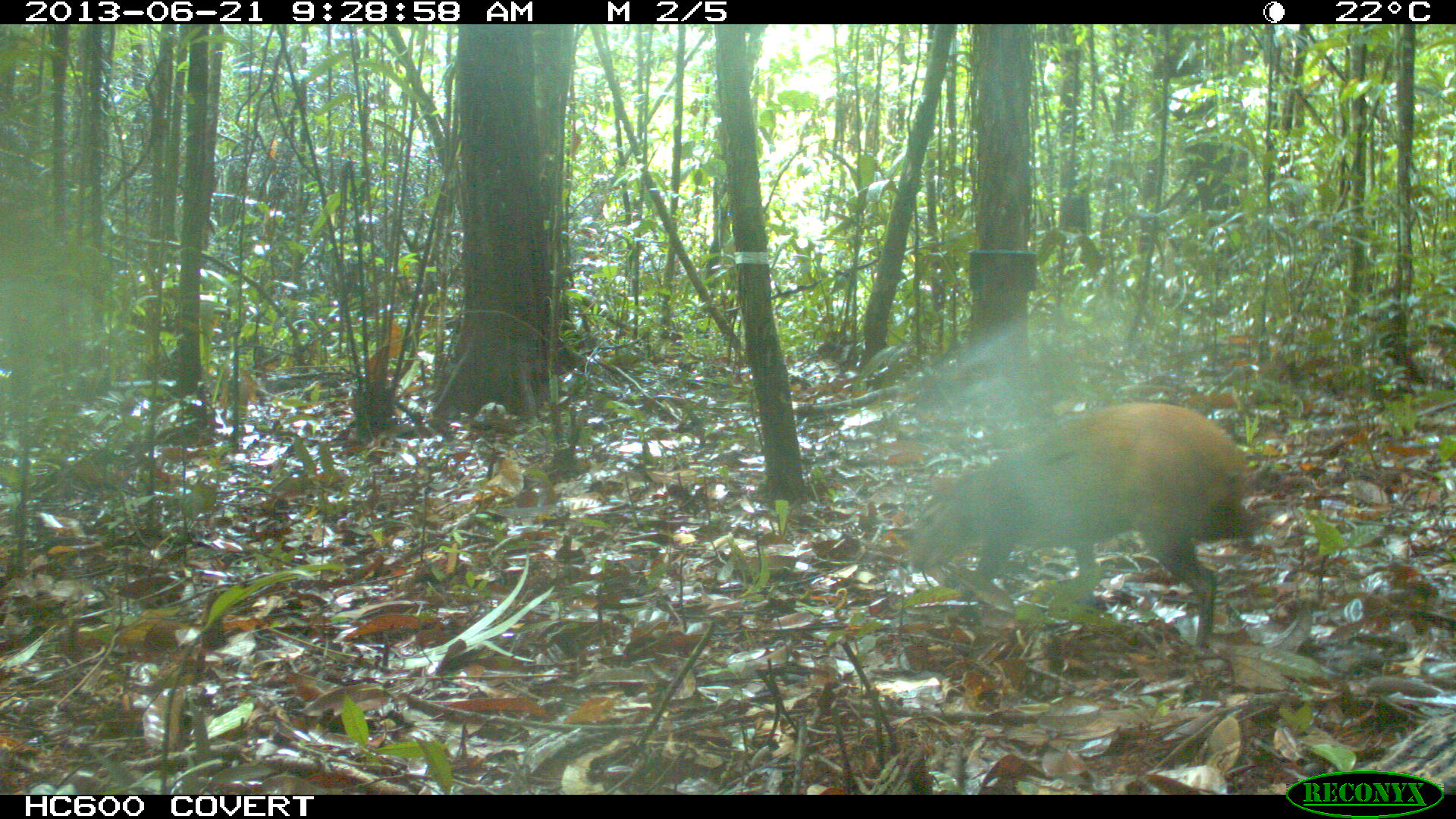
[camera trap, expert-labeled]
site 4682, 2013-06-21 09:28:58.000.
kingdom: Animalia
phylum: Chordata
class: Mammalia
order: Rodentia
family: Dasyproctidae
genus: Dasyprocta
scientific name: Dasyprocta leporina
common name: red-rumped agouti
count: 1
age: adult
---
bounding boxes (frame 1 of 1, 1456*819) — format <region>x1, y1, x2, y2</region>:
dasyprocta leporina: <region>898, 402, 1266, 654</region>